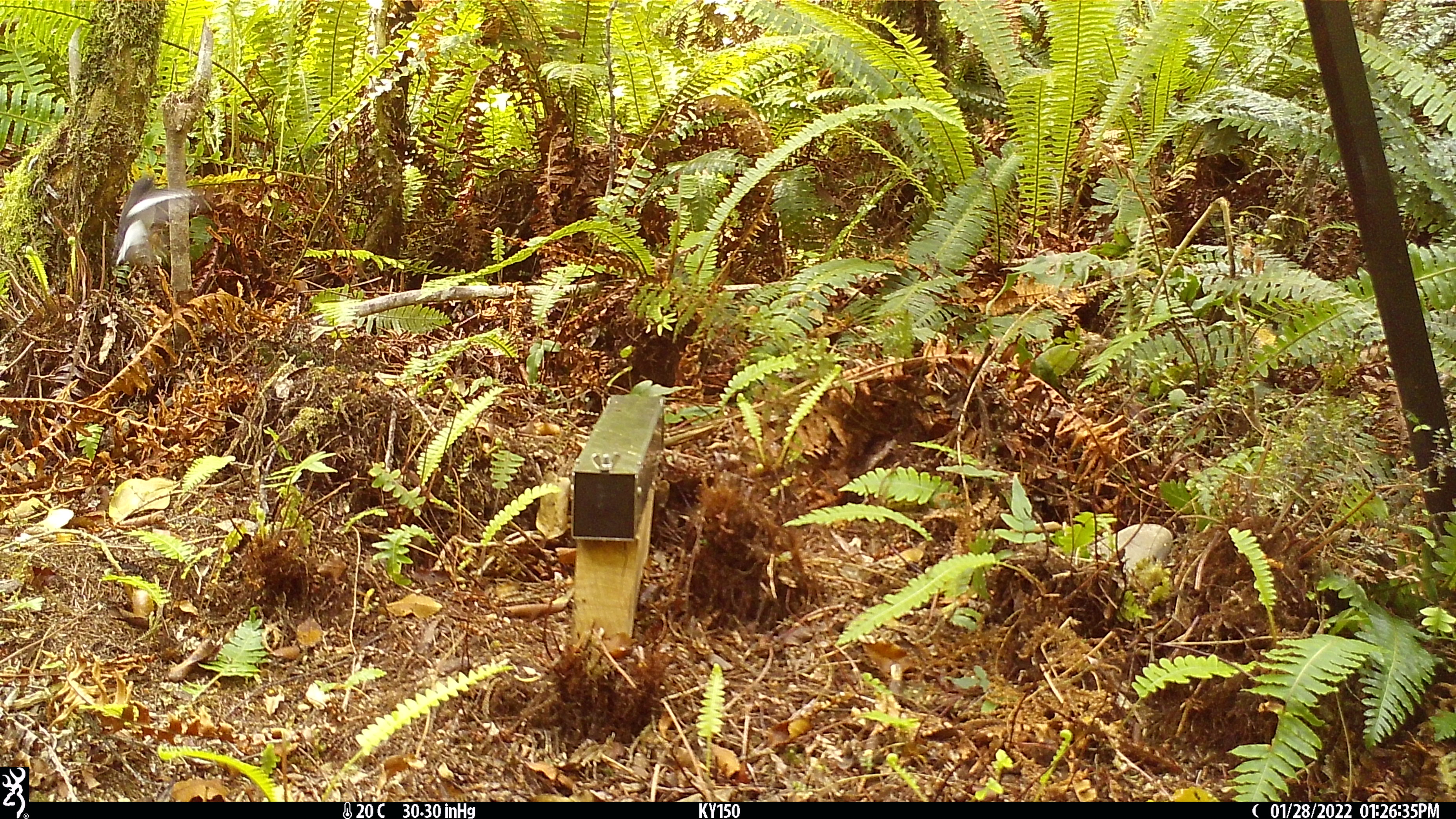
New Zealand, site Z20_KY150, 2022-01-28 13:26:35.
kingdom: Animalia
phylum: Chordata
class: Aves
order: Passeriformes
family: Petroicidae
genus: Petroica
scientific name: Petroica macrocephala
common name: tomtit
Tomtit (Petroica macrocephala).